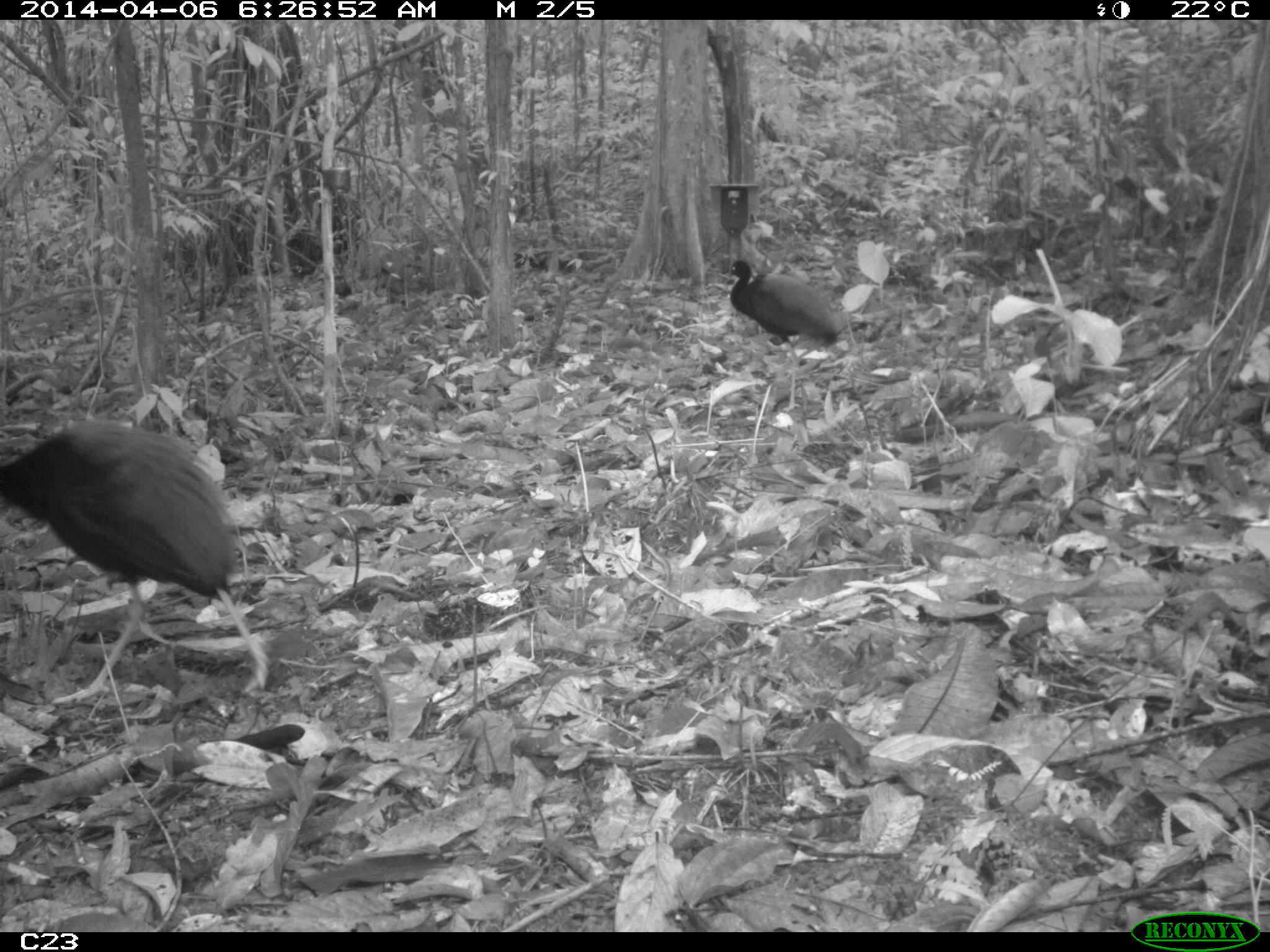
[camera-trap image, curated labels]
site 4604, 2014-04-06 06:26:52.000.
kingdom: Animalia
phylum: Chordata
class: Aves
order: Gruiformes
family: Psophiidae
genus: Psophia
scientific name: Psophia crepitans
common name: gray-winged trumpeter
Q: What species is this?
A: Psophia crepitans (gray-winged trumpeter).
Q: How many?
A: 2.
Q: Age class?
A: Adult.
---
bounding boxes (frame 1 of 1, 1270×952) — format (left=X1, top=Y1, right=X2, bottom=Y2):
psophia crepitans: (left=0, top=417, right=274, bottom=706); (left=721, top=259, right=847, bottom=347)